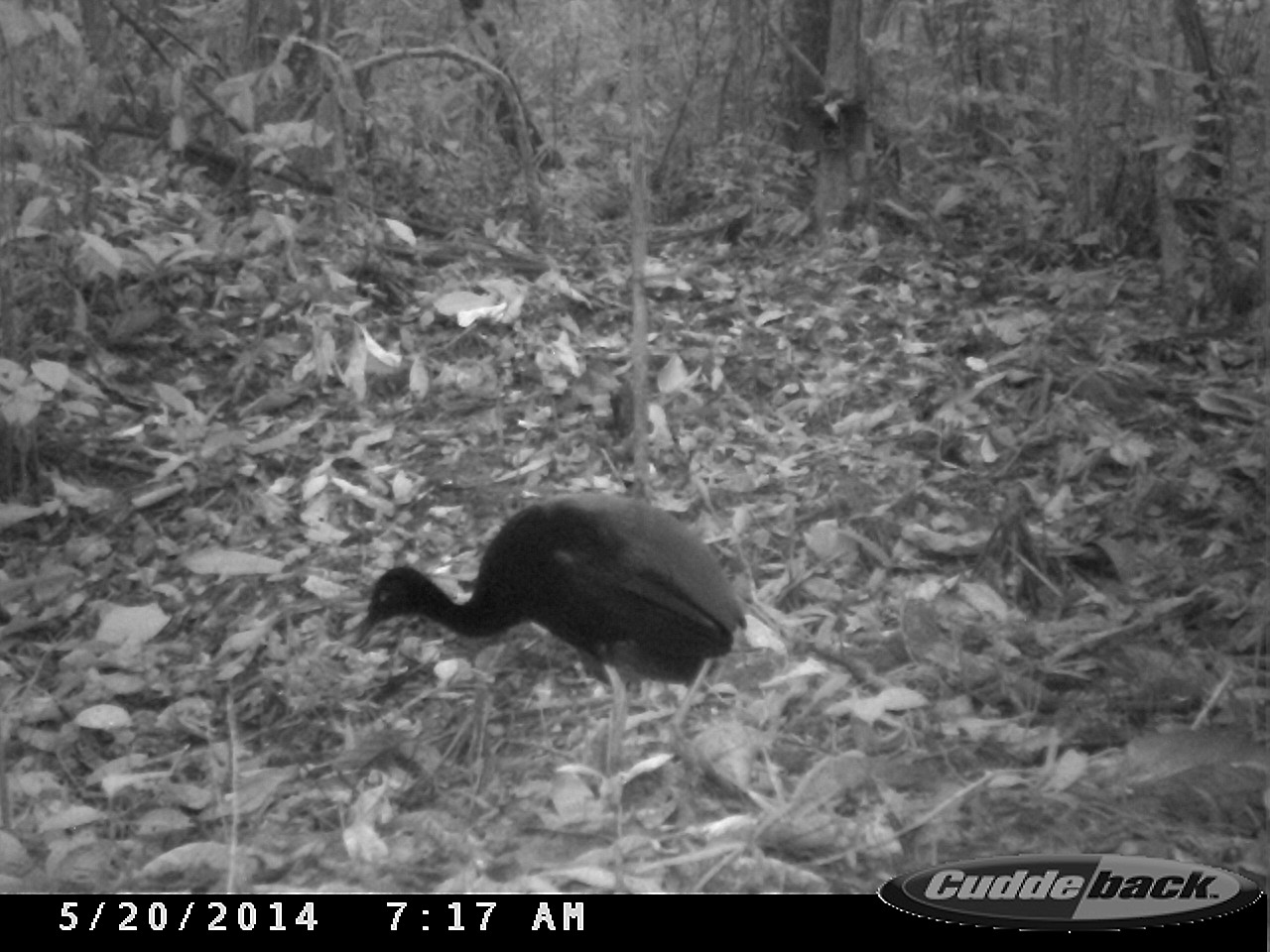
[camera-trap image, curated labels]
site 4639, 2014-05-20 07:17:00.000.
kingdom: Animalia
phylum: Chordata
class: Aves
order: Gruiformes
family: Psophiidae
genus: Psophia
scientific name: Psophia crepitans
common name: gray-winged trumpeter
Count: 3.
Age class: adult.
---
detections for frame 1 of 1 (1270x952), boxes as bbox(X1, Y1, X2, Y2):
psophia crepitans: bbox(352, 490, 747, 812)